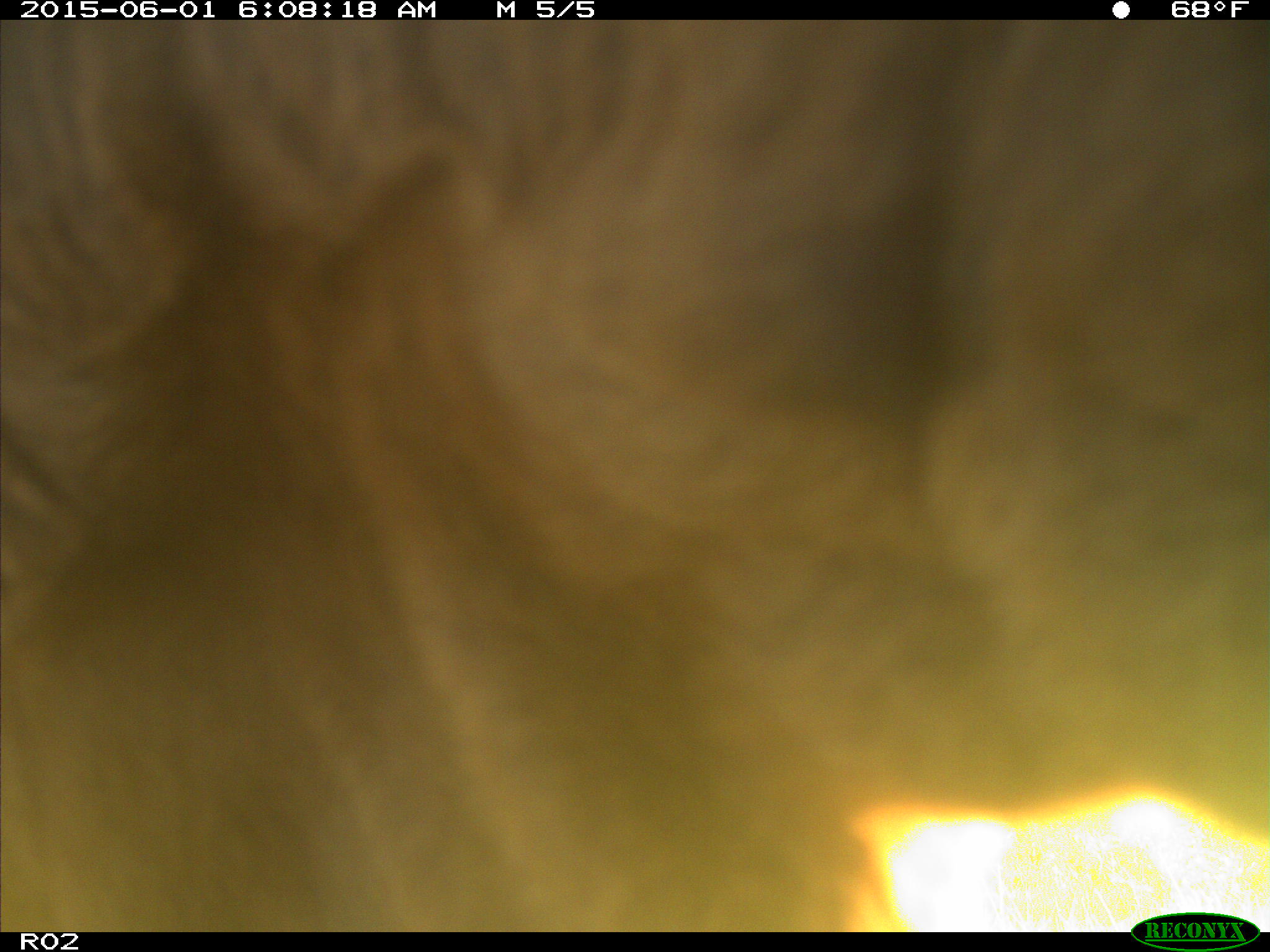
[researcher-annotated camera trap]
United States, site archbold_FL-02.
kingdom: Animalia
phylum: Chordata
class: Mammalia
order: Artiodactyla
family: Bovidae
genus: Bos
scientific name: Bos taurus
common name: domestic cow